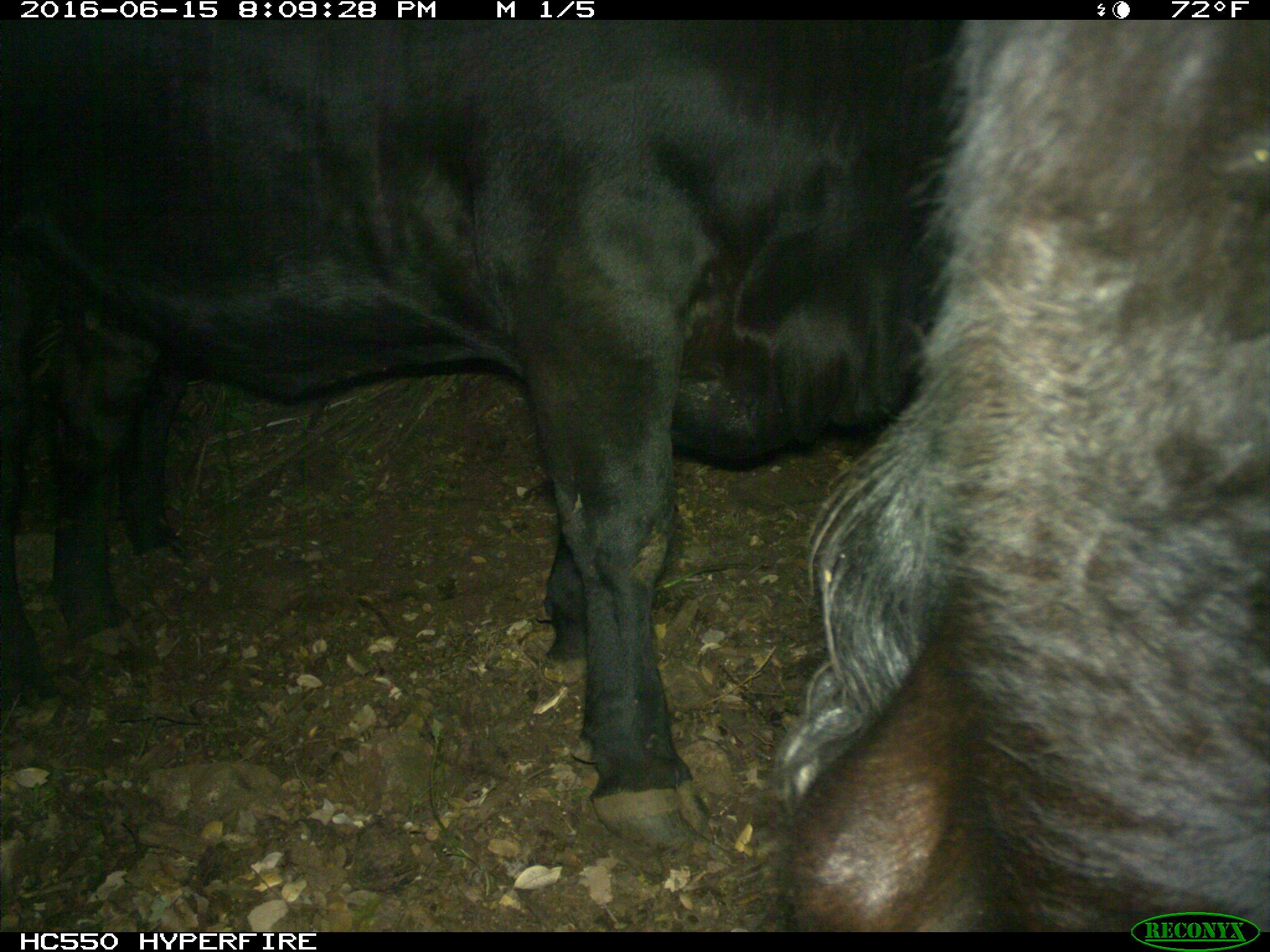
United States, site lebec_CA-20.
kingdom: Animalia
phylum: Chordata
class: Mammalia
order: Artiodactyla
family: Bovidae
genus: Bos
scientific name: Bos taurus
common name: domestic cow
Bos taurus (domestic cow).